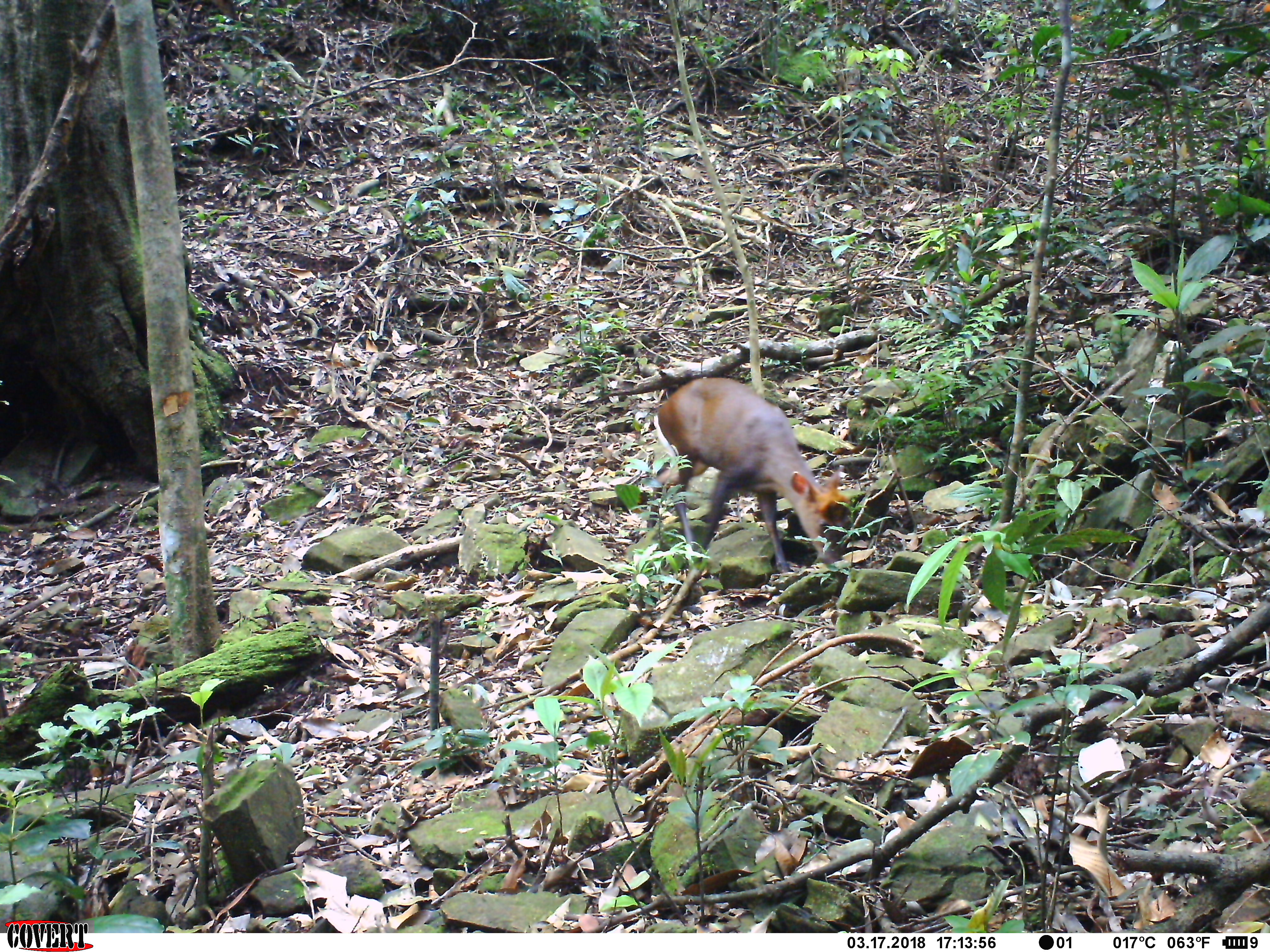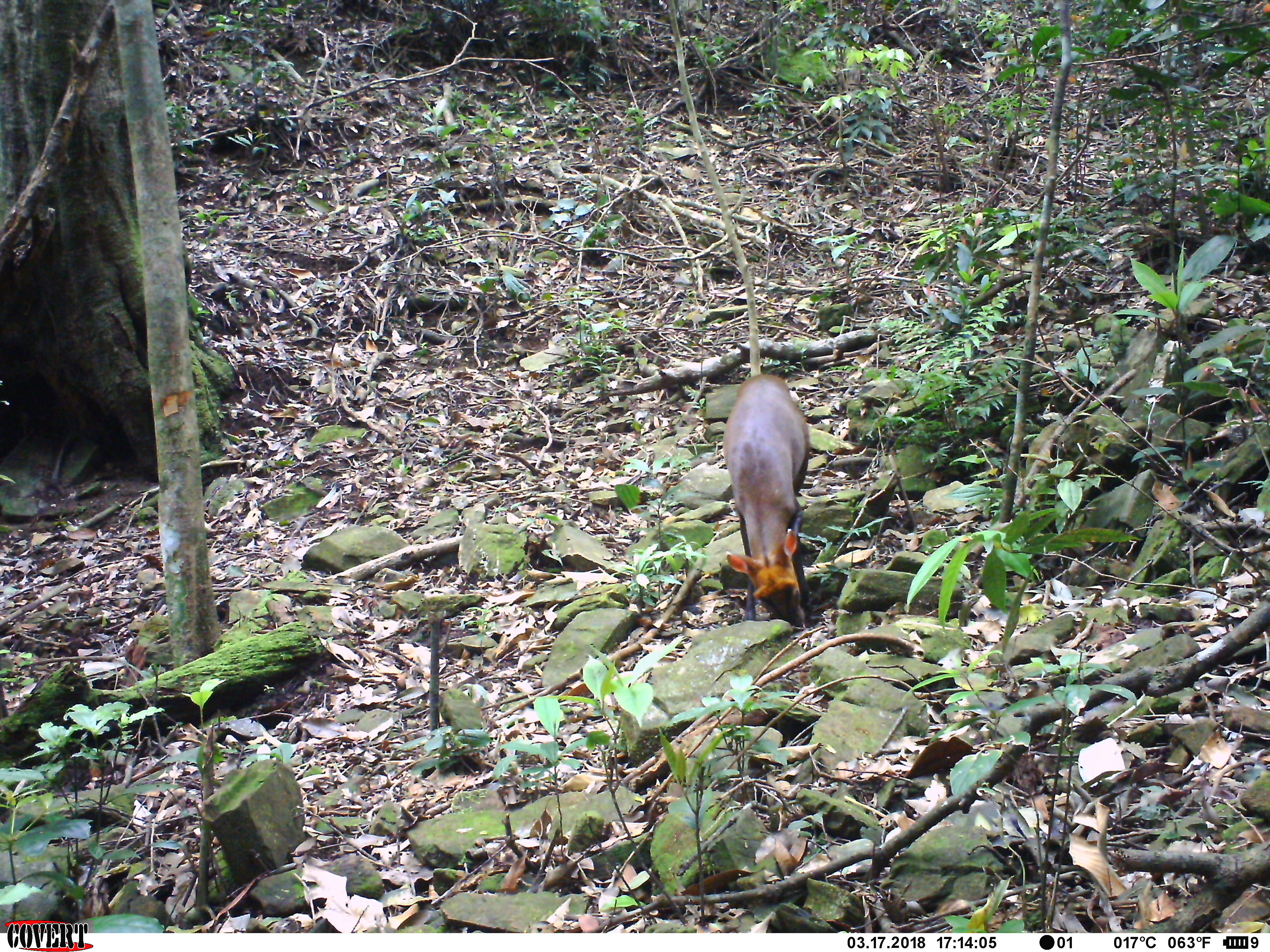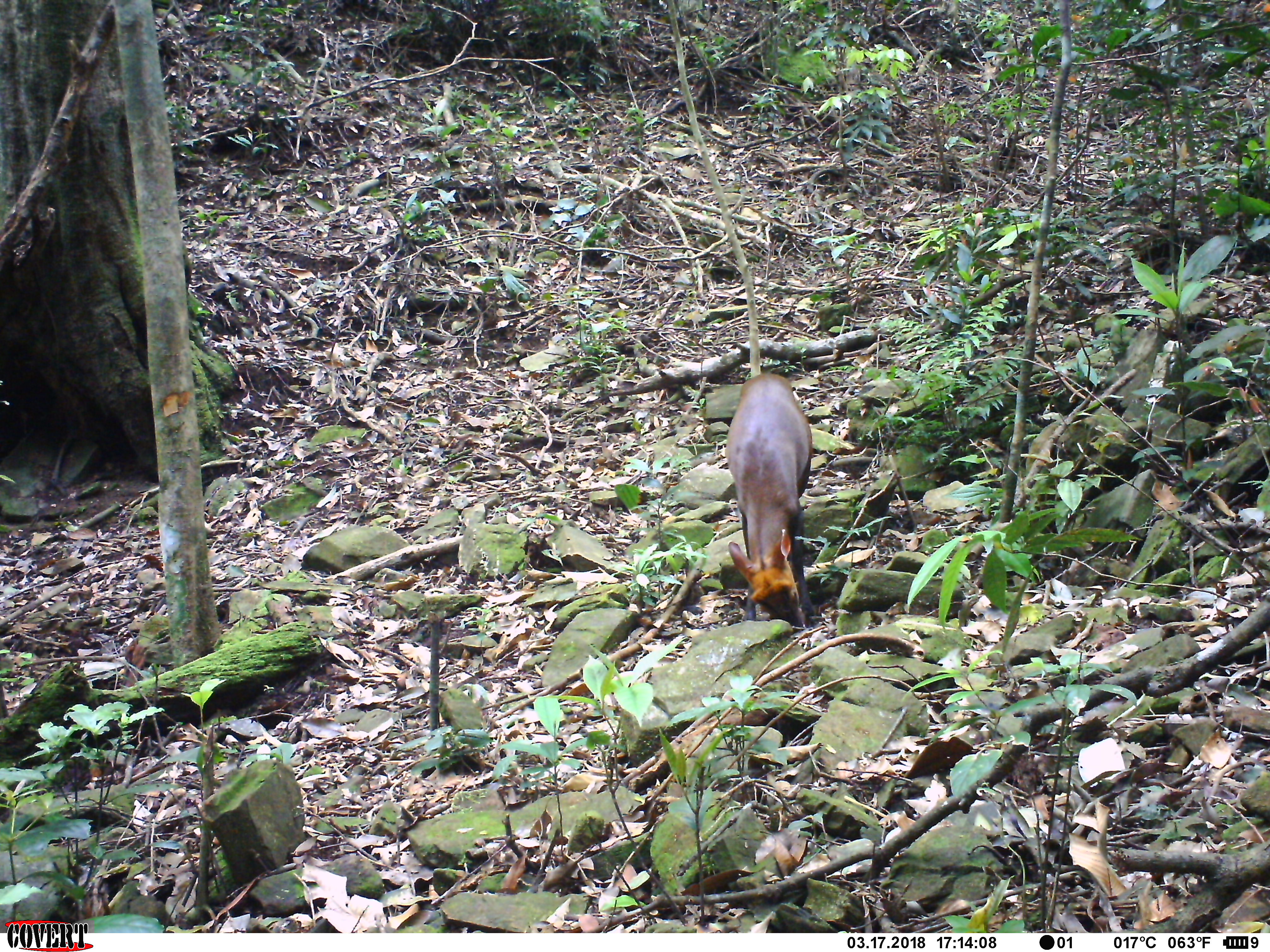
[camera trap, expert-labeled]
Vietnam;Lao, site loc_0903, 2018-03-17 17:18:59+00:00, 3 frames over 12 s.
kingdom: Animalia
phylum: Chordata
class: Mammalia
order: Artiodactyla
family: Cervidae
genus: Muntiacus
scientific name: Muntiacus rooseveltorum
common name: roosevelt's muntjac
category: roosevelts muntjac group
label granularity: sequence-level